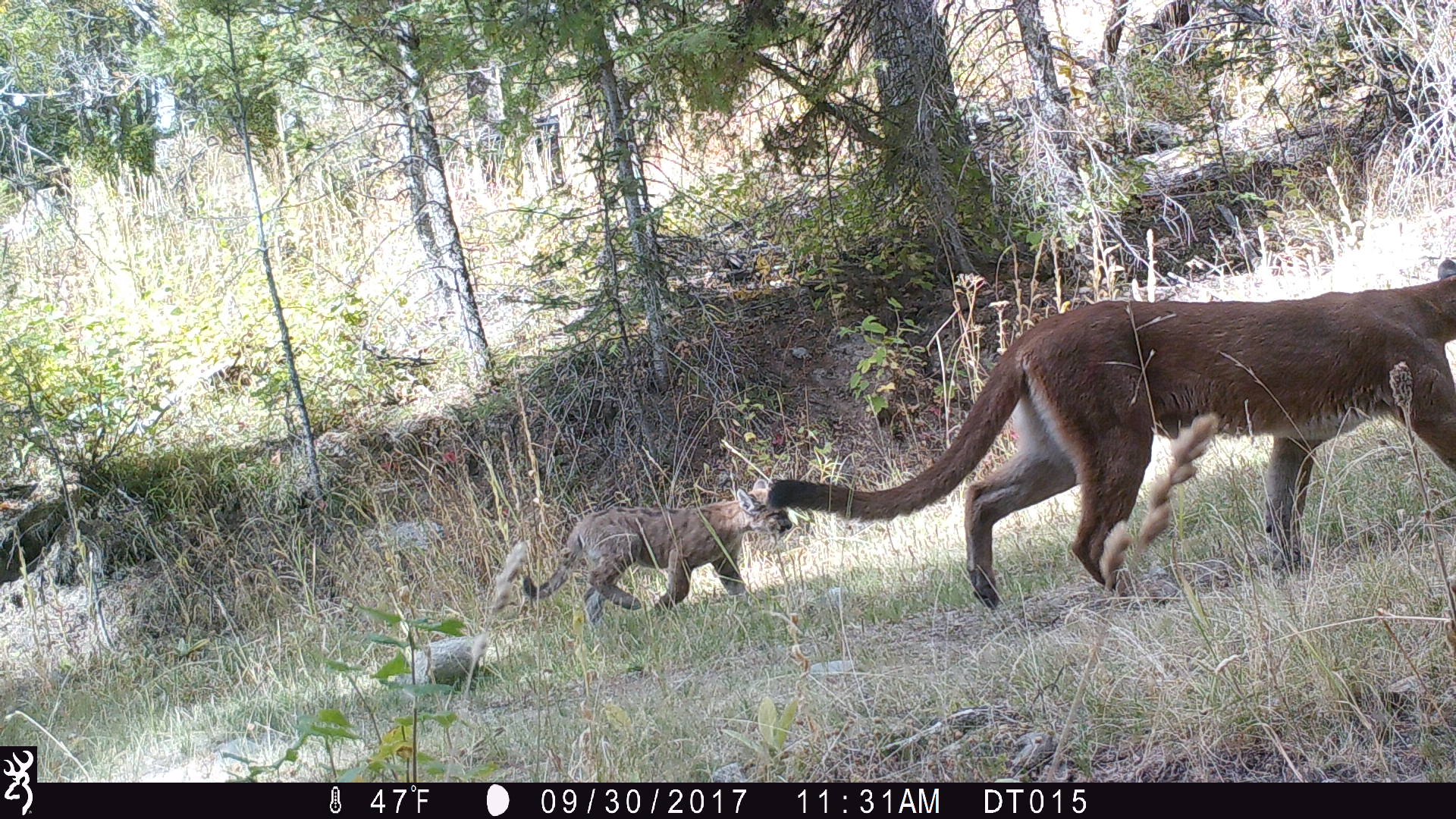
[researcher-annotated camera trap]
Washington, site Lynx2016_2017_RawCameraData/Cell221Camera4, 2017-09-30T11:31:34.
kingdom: Animalia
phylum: Chordata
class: Mammalia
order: Carnivora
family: Felidae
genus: Puma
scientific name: Puma concolor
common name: mountain lion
Puma concolor (mountain lion). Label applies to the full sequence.